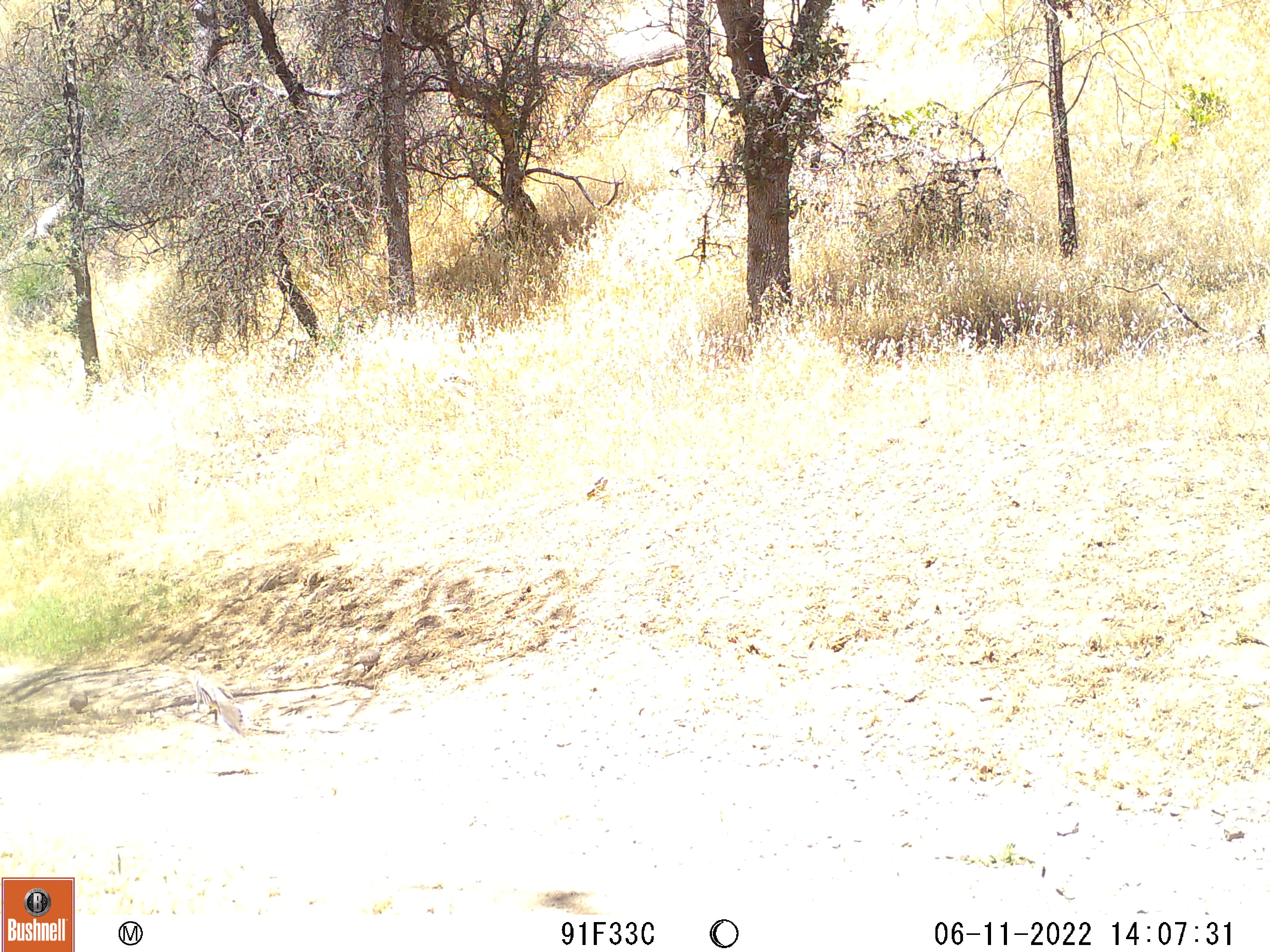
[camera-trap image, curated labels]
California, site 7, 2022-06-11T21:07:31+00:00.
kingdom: Animalia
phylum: Chordata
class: Aves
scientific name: Aves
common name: bird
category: unknown bird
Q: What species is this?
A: Unknown bird (bird) (Aves).